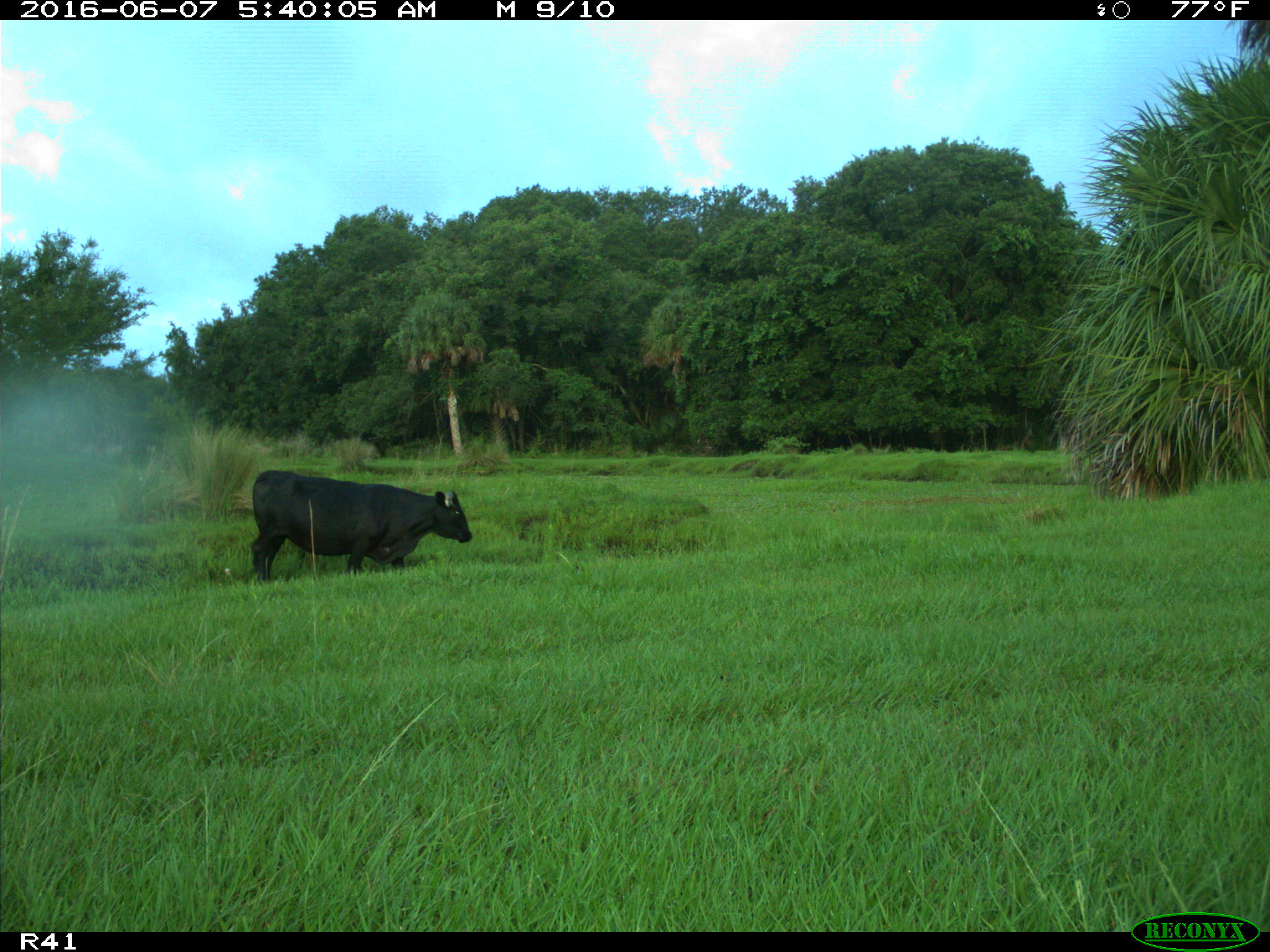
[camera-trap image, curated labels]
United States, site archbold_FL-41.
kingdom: Animalia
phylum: Chordata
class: Mammalia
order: Artiodactyla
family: Bovidae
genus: Bos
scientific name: Bos taurus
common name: domestic cow